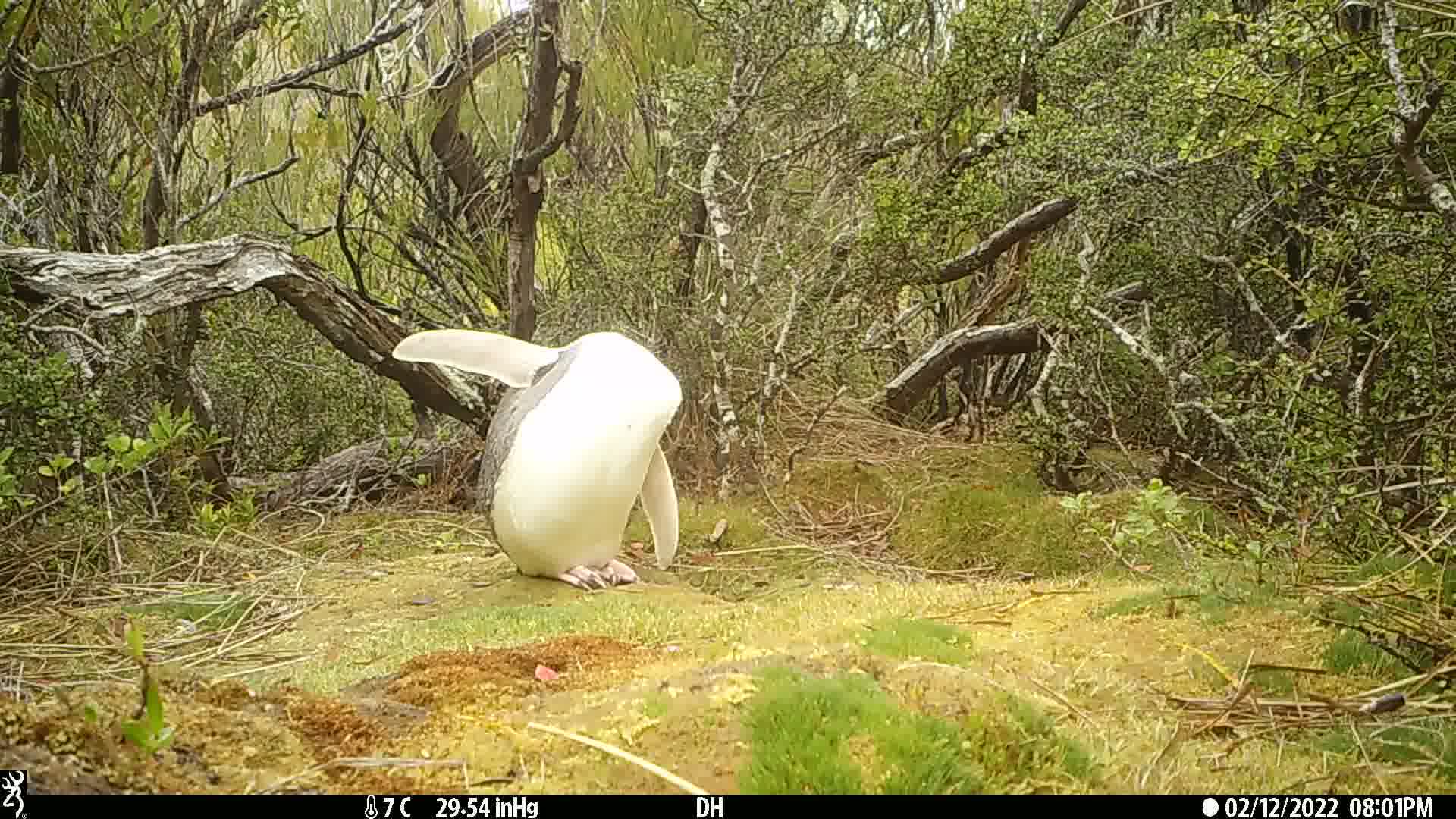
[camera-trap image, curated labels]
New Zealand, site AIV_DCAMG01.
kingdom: Animalia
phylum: Chordata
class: Aves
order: Sphenisciformes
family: Spheniscidae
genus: Megadyptes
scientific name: Megadyptes antipodes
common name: yellow-eyed penguin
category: yellow eyed penguin